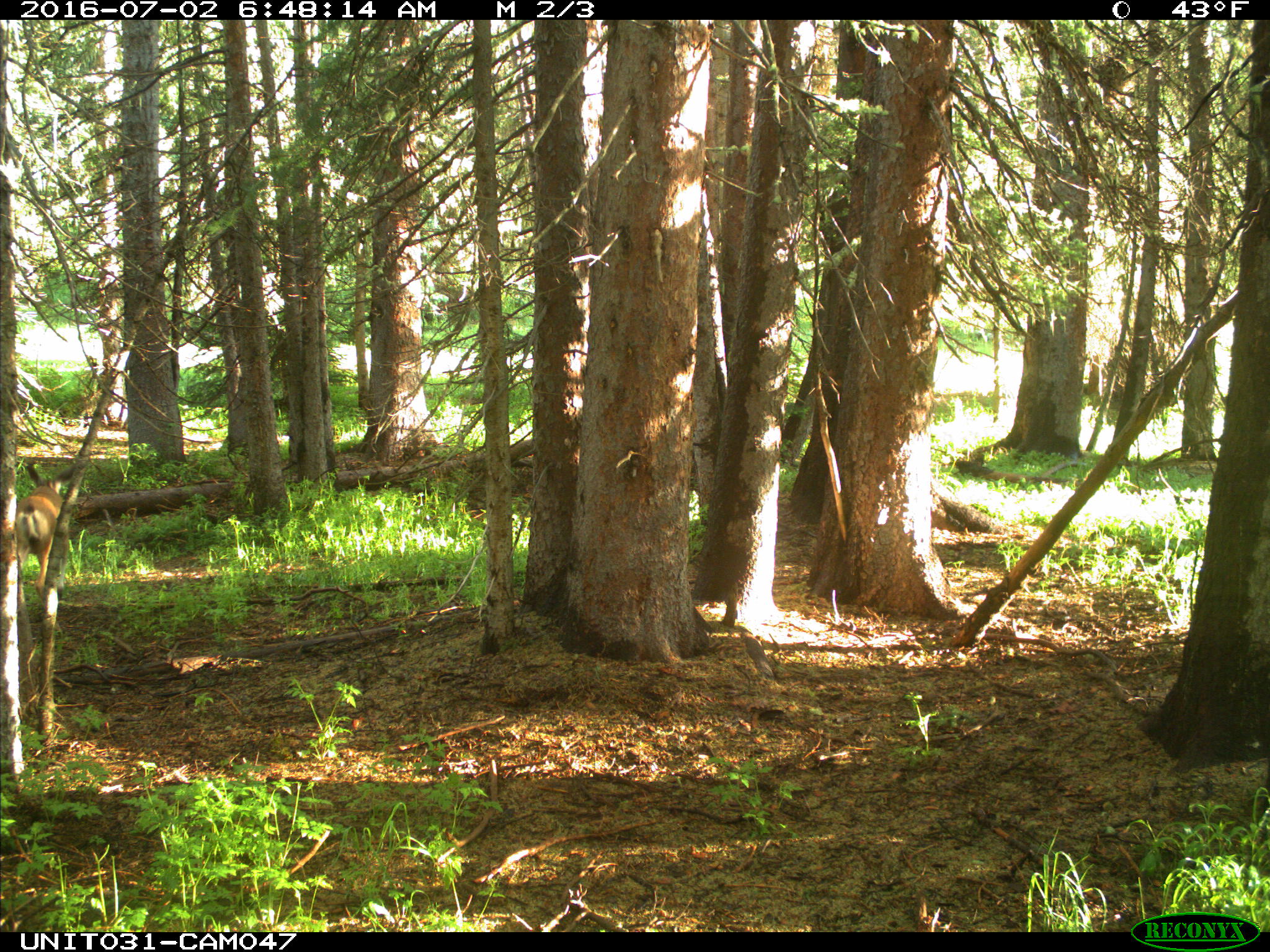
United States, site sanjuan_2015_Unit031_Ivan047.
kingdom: Animalia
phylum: Chordata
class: Mammalia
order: Artiodactyla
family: Cervidae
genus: Odocoileus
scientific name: Odocoileus hemionus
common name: mule deer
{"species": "Odocoileus hemionus (mule deer)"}